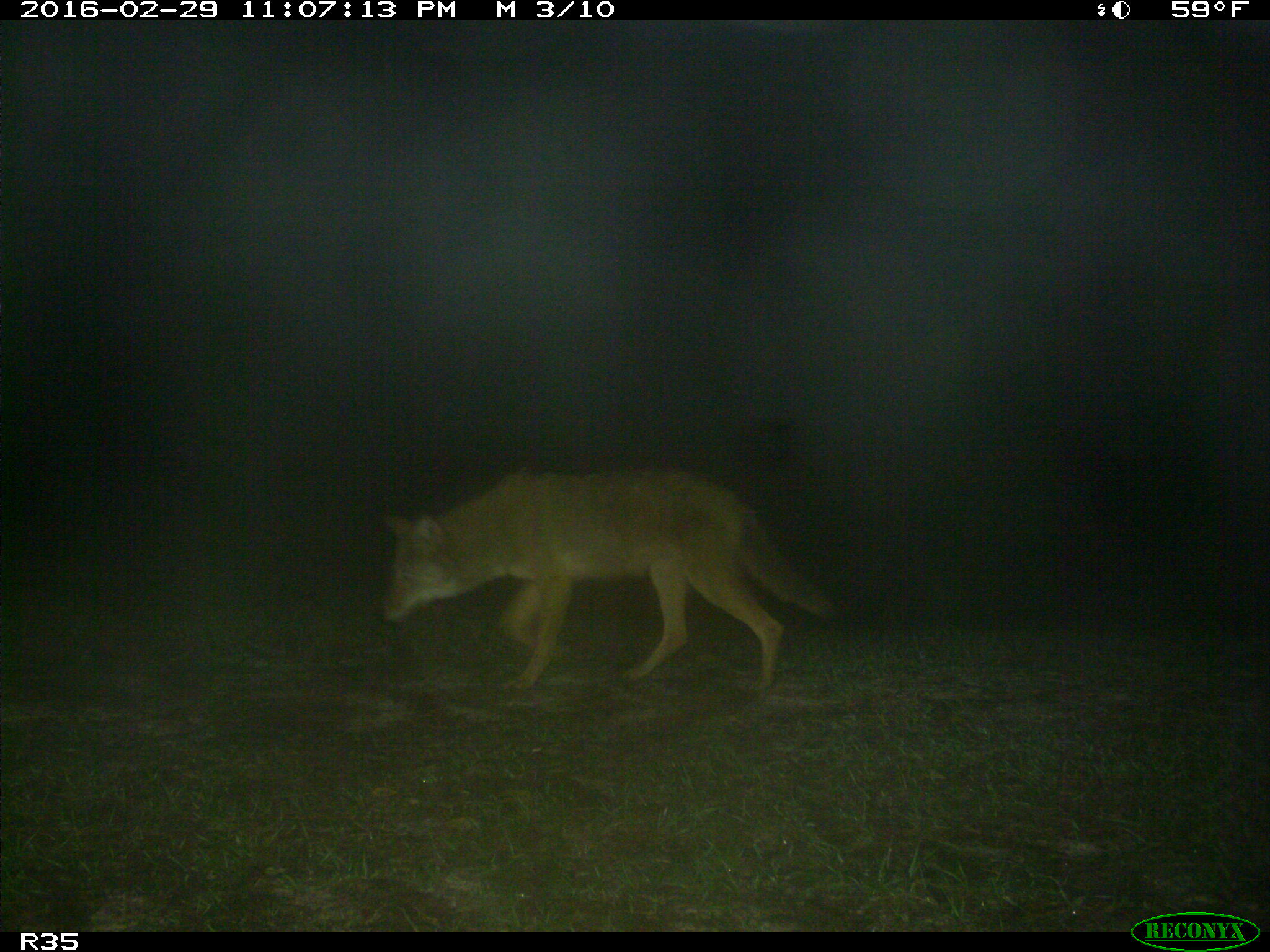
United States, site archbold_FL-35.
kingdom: Animalia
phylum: Chordata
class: Mammalia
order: Carnivora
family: Canidae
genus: Canis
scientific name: Canis latrans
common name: coyote